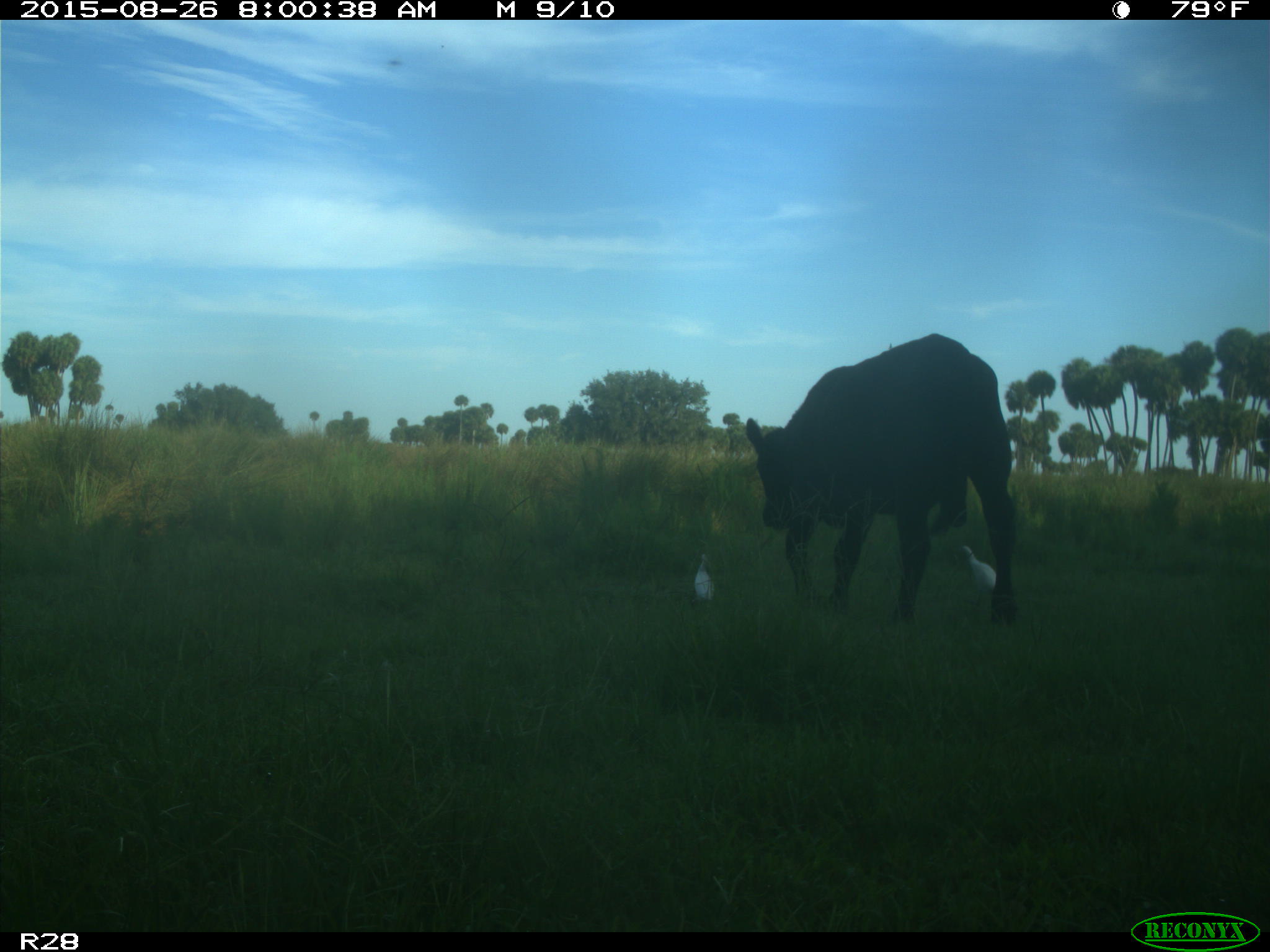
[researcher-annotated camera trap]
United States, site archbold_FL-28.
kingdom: Animalia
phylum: Chordata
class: Mammalia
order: Artiodactyla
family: Bovidae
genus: Bos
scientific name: Bos taurus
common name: domestic cow